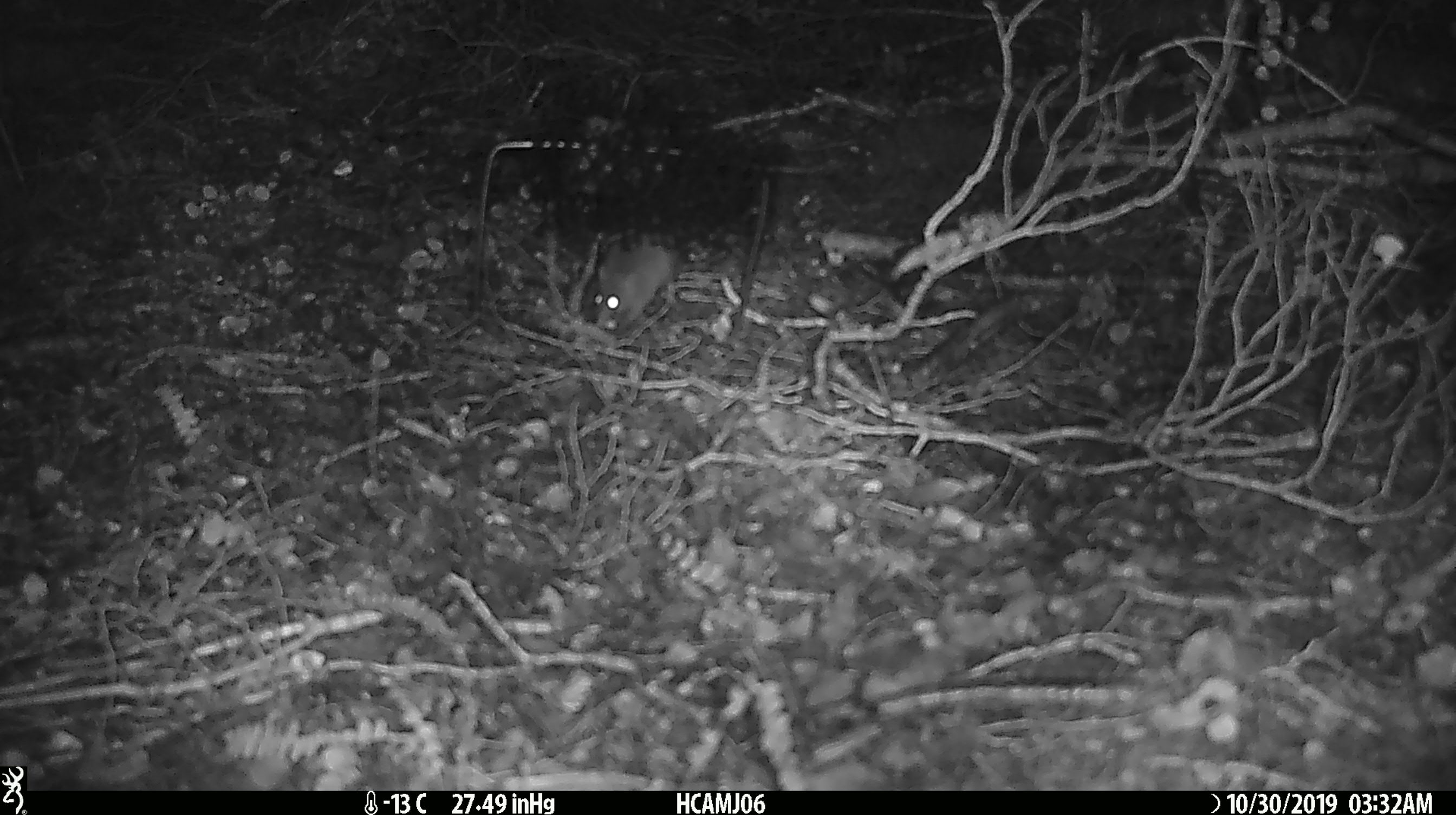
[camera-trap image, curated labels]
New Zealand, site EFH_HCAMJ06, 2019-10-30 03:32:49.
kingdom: Animalia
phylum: Chordata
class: Mammalia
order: Rodentia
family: Muridae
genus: Mus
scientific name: Mus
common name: mouse